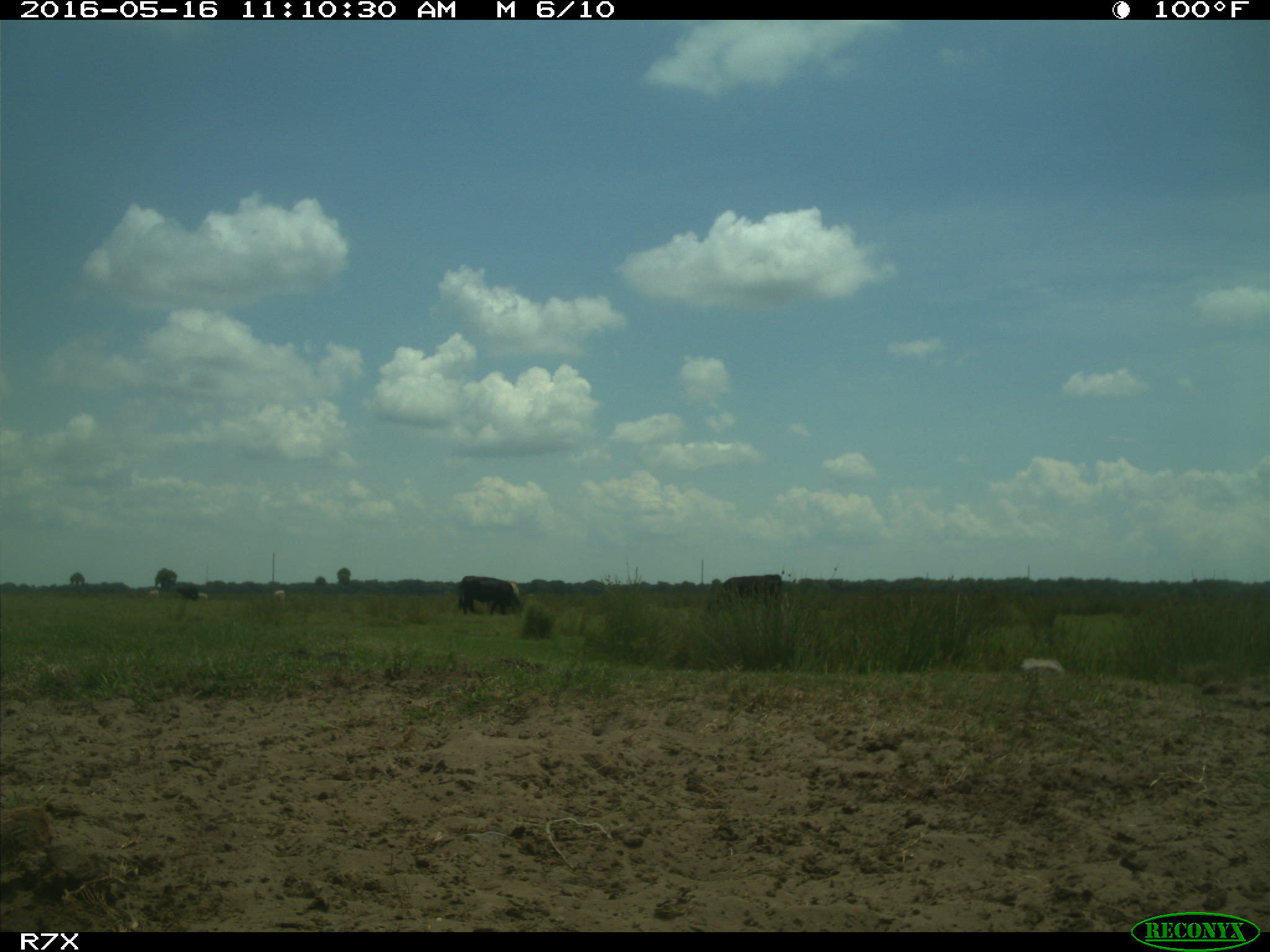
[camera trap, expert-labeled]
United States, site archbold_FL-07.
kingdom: Animalia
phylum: Chordata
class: Mammalia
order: Artiodactyla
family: Bovidae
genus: Bos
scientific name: Bos taurus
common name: domestic cow